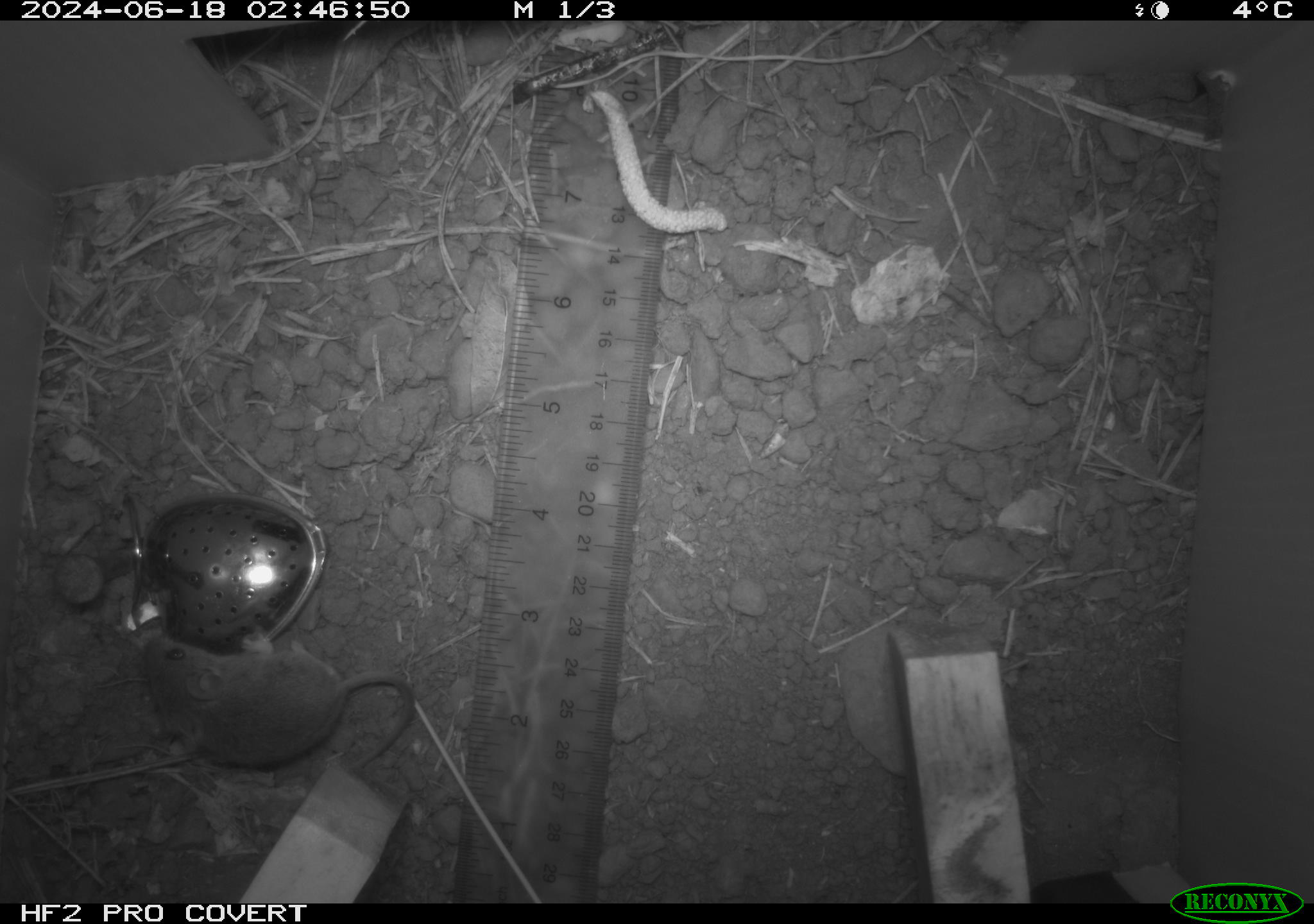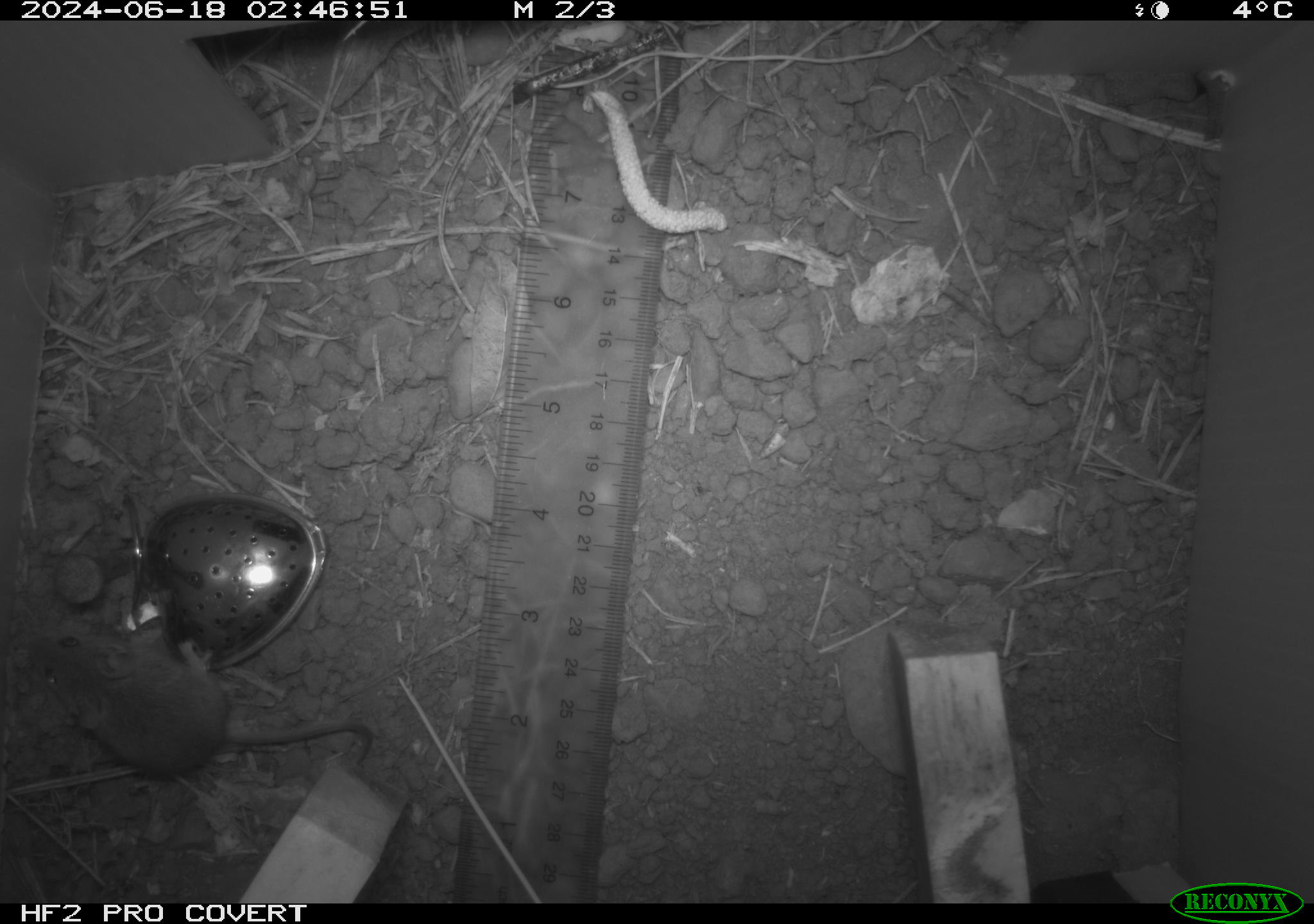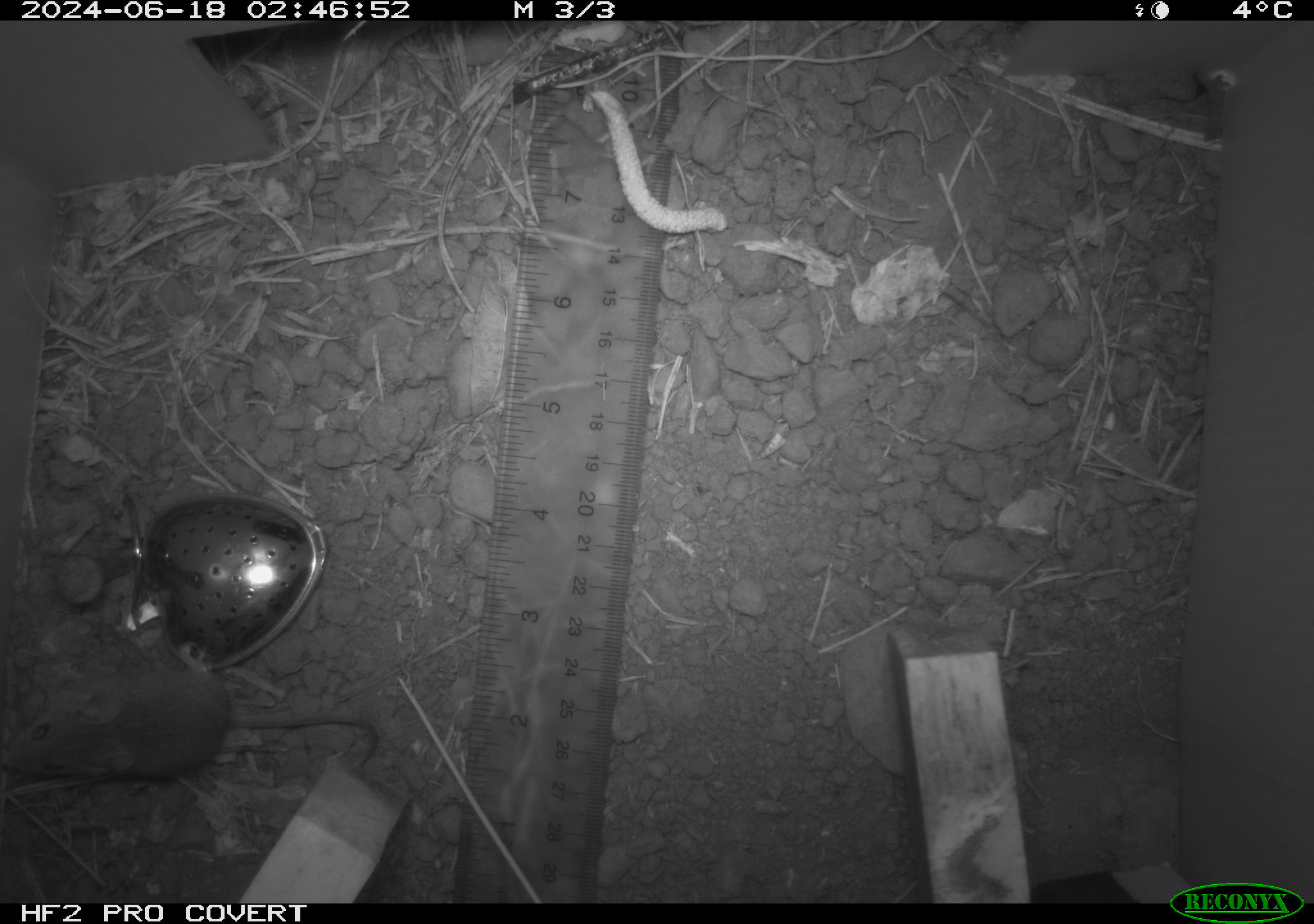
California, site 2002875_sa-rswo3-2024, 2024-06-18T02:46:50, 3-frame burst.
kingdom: Animalia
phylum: Chordata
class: Mammalia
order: Rodentia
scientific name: Rodentia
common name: mouse species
Mouse species (Rodentia).